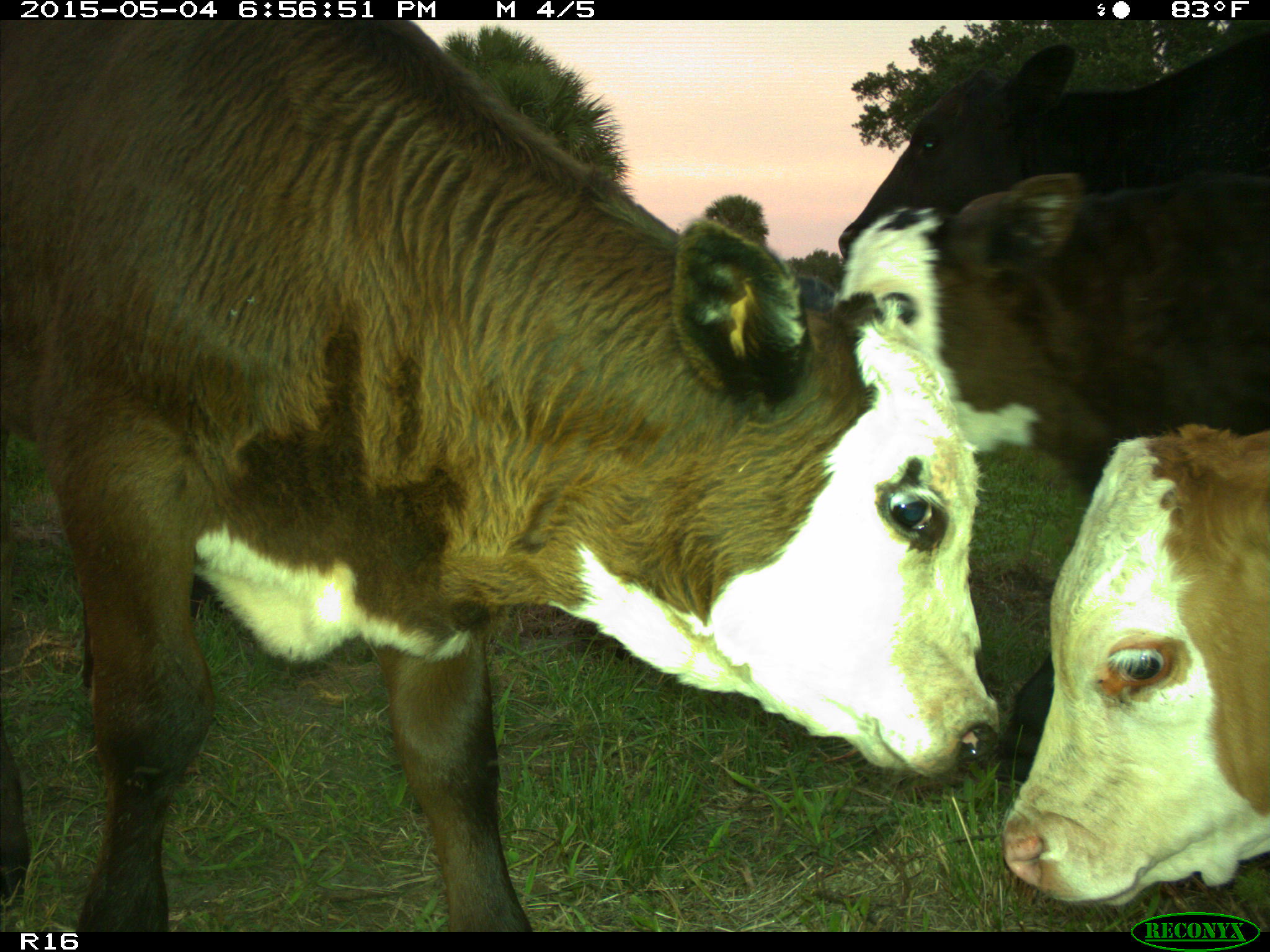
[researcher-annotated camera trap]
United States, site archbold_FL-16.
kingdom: Animalia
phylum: Chordata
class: Mammalia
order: Artiodactyla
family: Bovidae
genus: Bos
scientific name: Bos taurus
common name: domestic cow